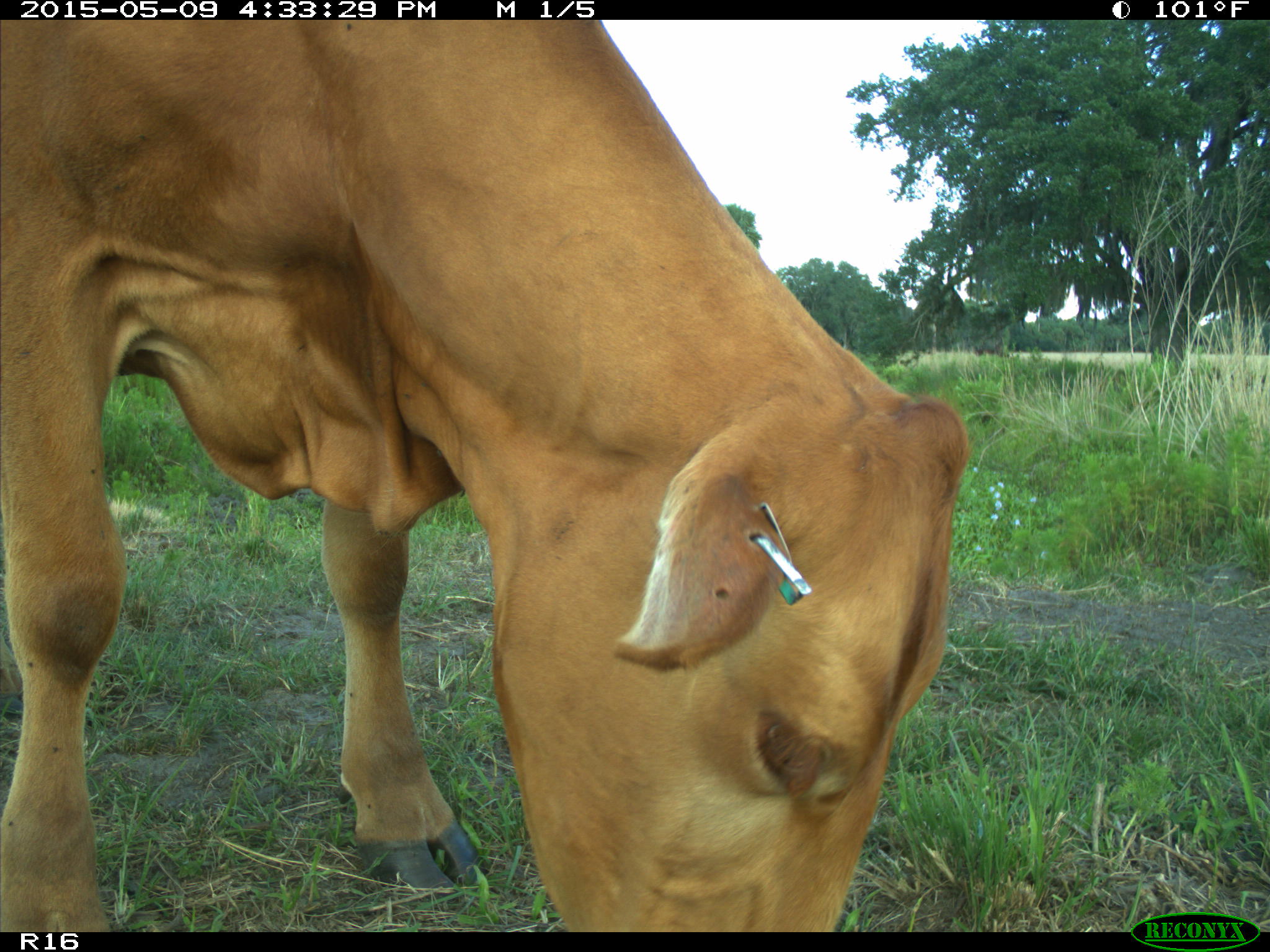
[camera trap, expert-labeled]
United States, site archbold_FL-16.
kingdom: Animalia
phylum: Chordata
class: Mammalia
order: Artiodactyla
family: Bovidae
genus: Bos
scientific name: Bos taurus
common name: domestic cow